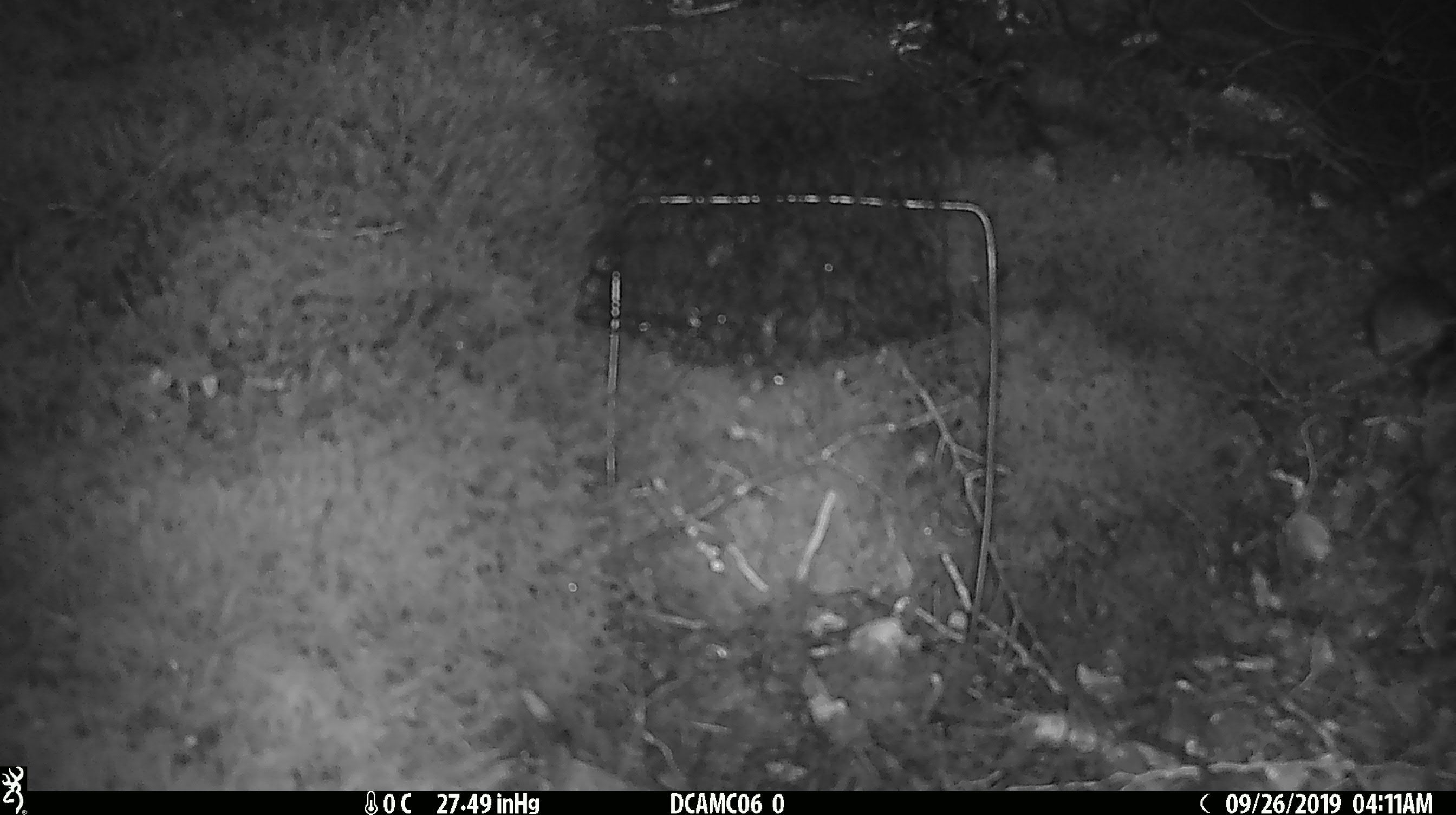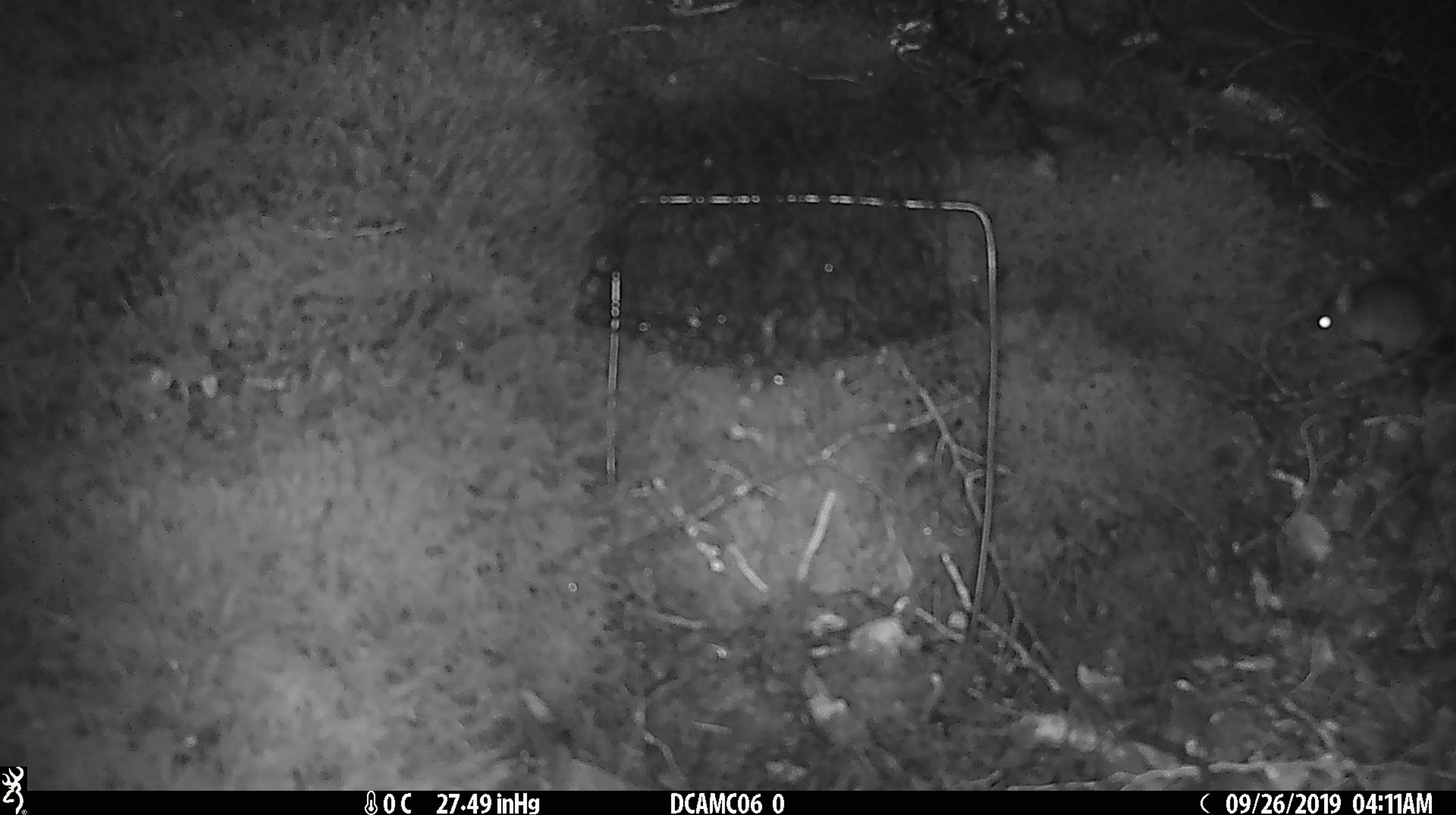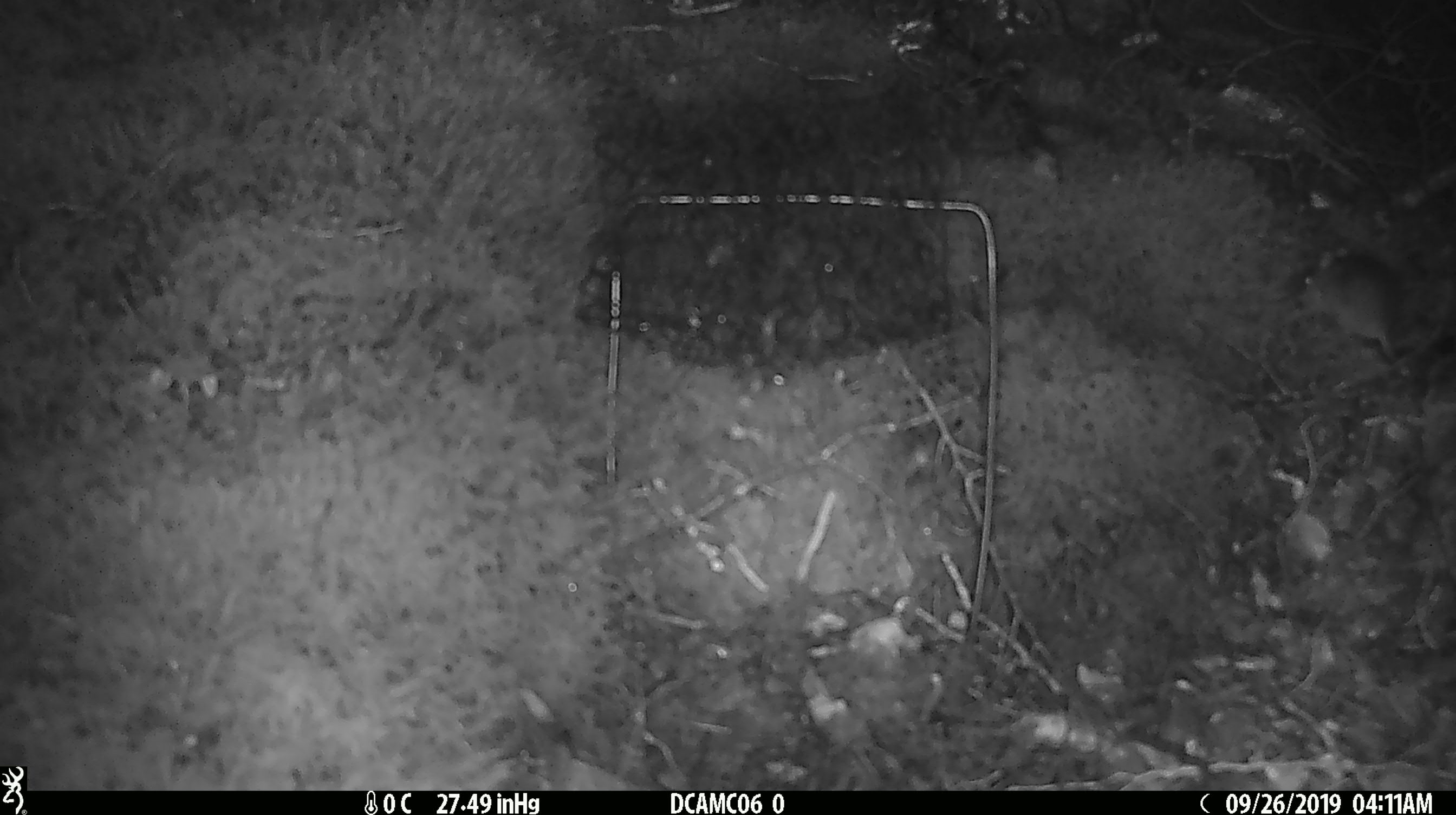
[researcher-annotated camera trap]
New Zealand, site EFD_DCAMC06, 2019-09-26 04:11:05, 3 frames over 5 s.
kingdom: Animalia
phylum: Chordata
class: Mammalia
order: Rodentia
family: Muridae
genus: Mus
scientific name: Mus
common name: mouse